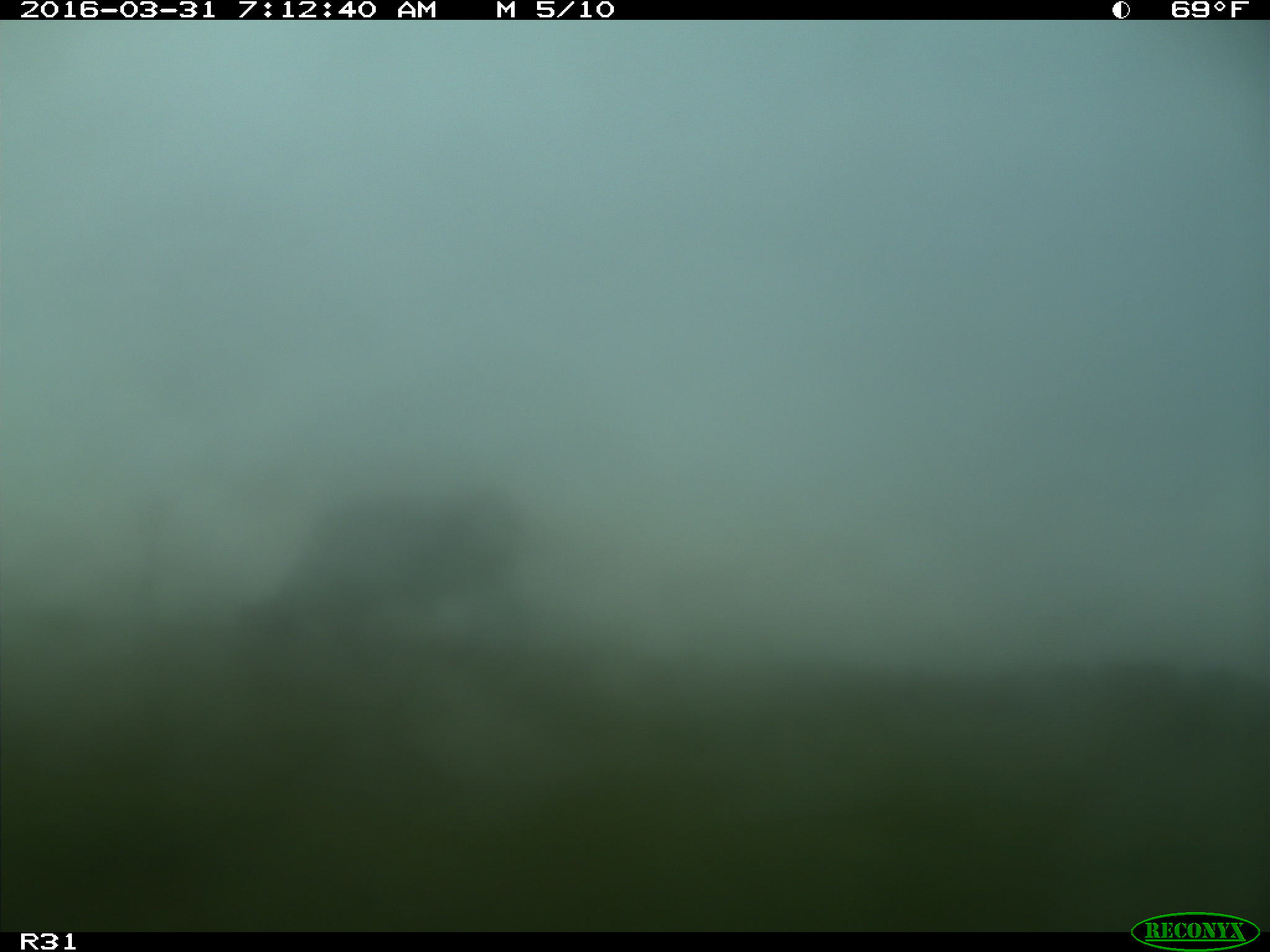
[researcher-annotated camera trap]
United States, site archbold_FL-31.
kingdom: Animalia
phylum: Chordata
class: Mammalia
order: Artiodactyla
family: Bovidae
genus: Bos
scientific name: Bos taurus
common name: domestic cow